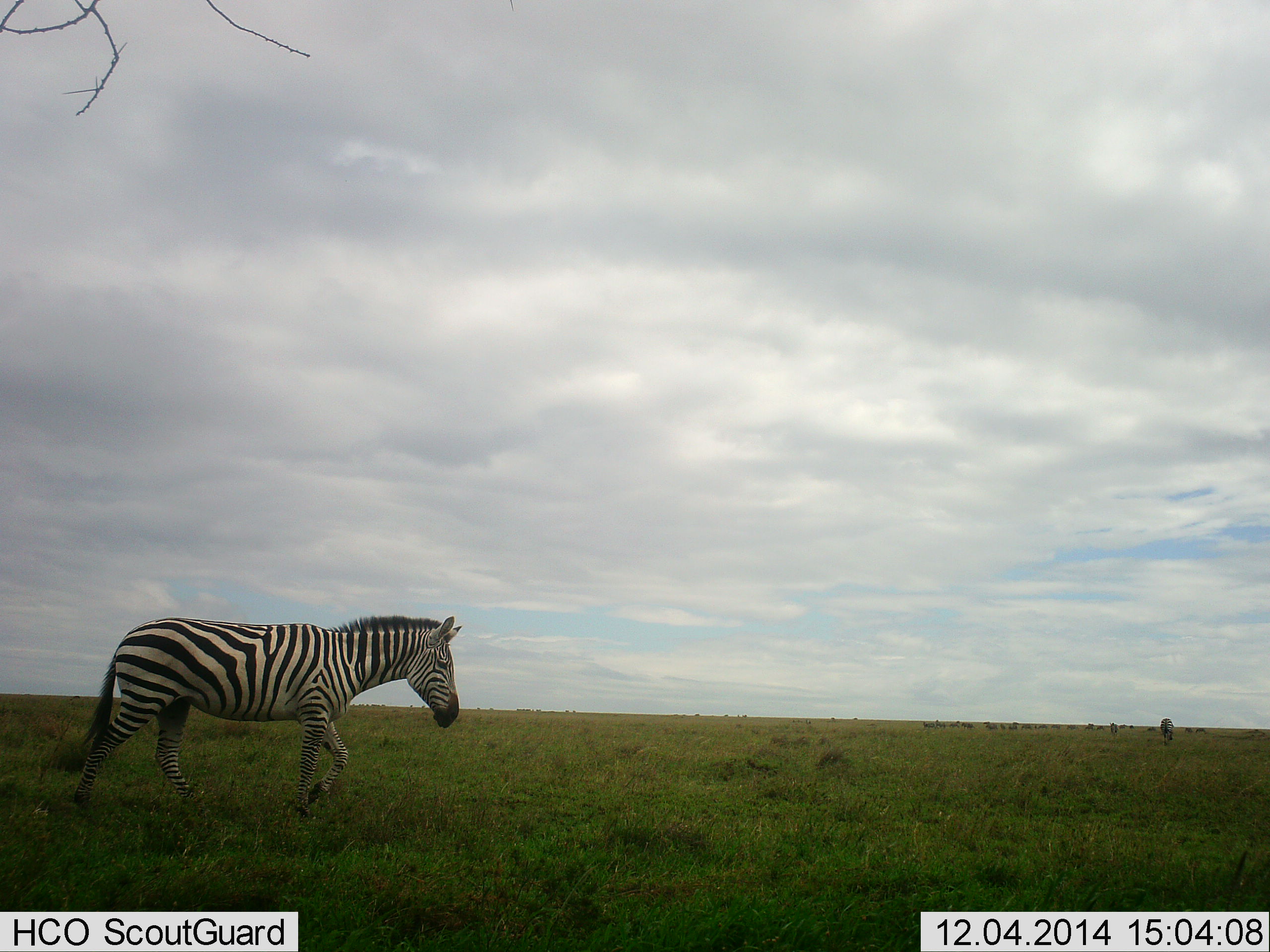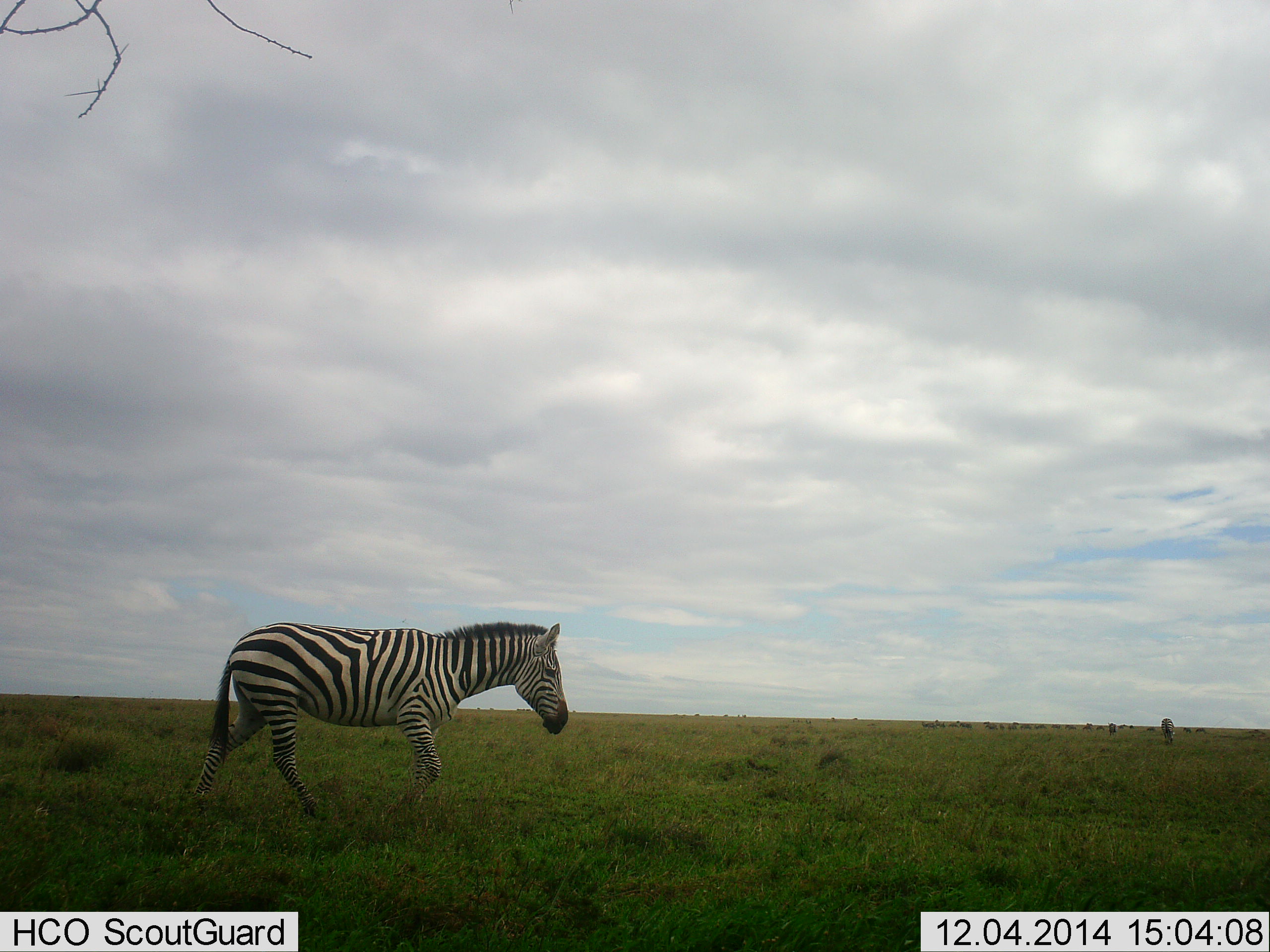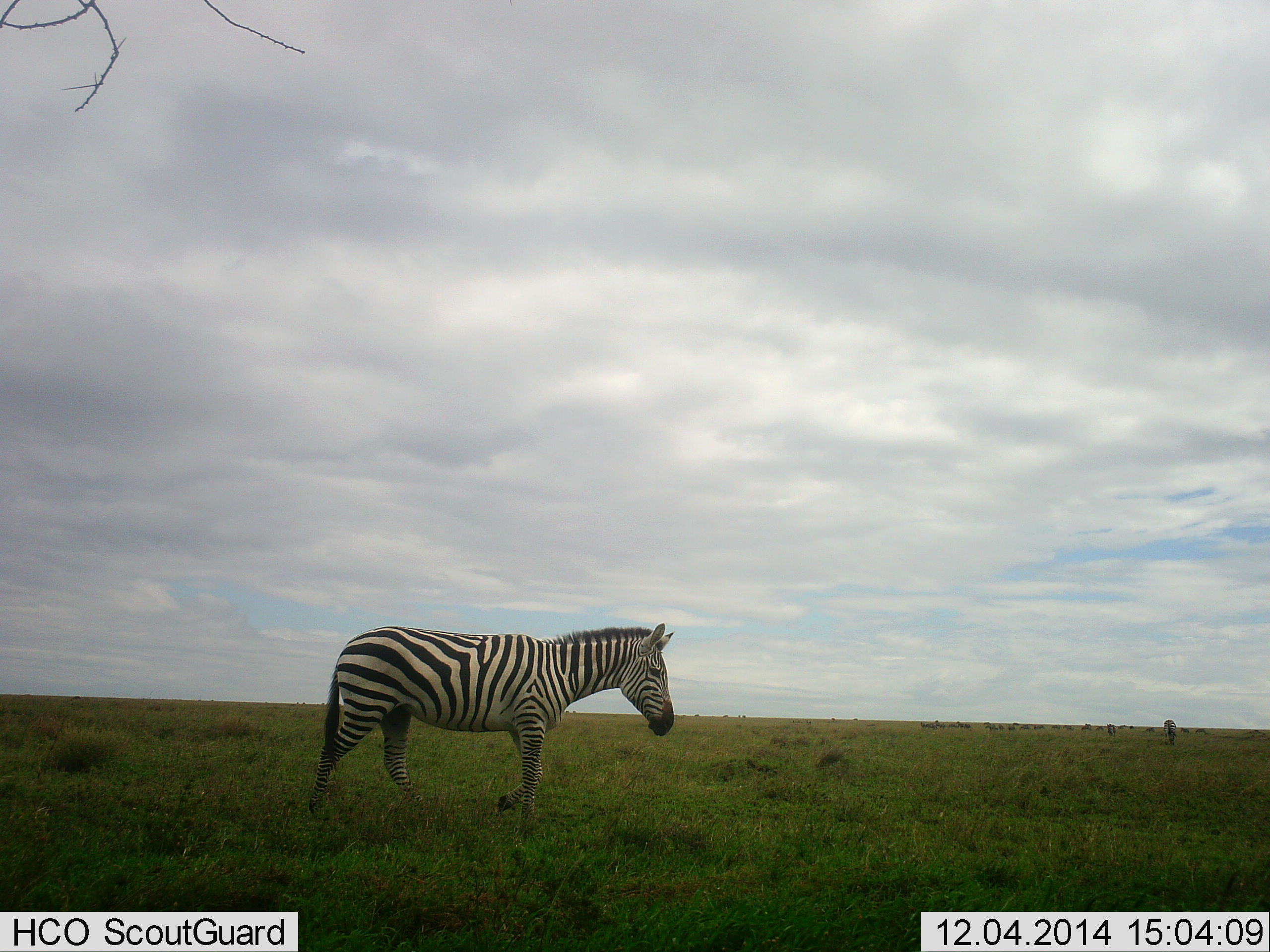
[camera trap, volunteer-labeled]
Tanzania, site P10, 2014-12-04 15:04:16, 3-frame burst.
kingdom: Animalia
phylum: Chordata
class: Mammalia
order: Perissodactyla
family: Equidae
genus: Equus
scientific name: Equus quagga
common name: plains zebra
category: zebra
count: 1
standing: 18%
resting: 0%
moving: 100%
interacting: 0%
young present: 0%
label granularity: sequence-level